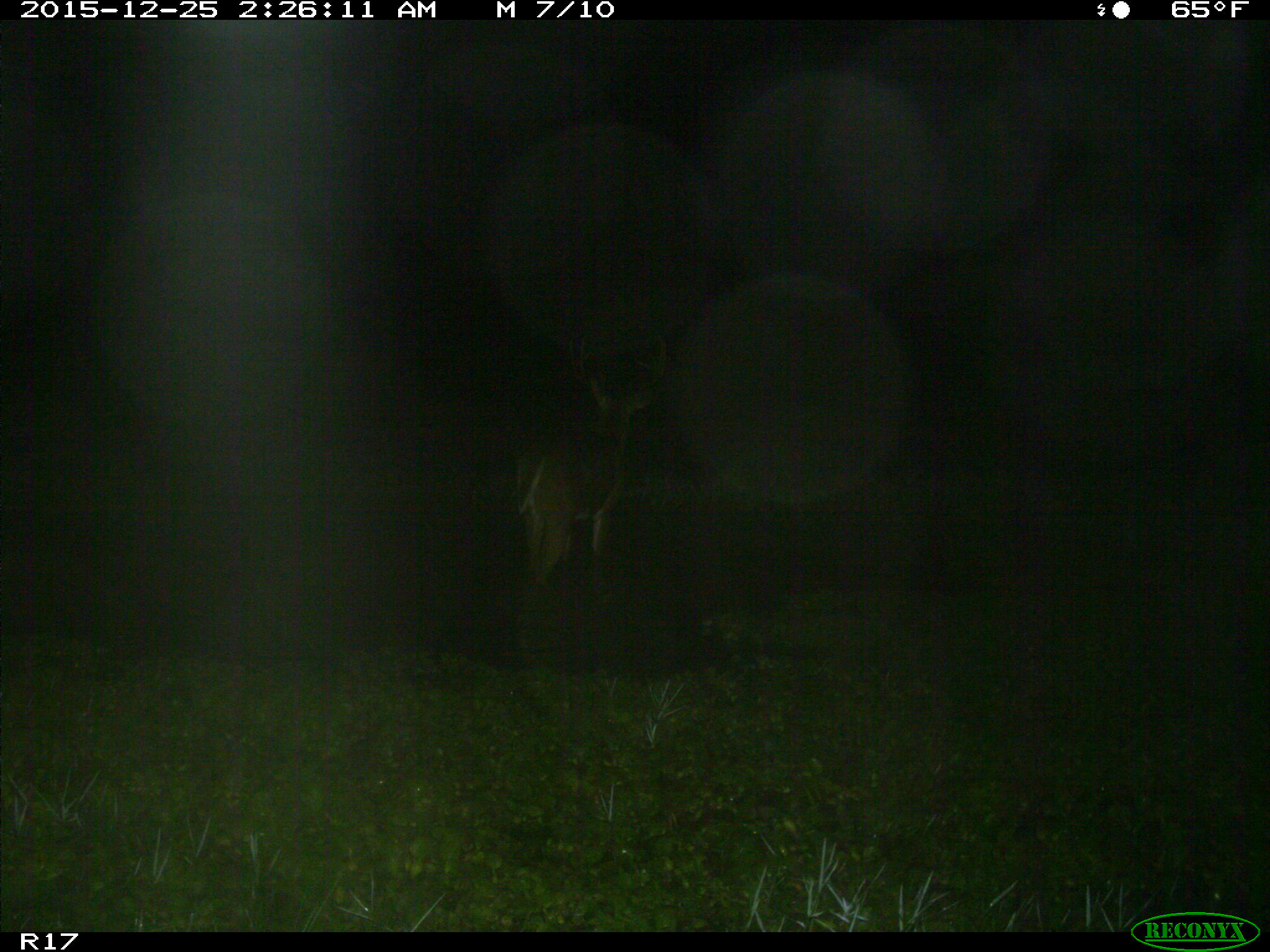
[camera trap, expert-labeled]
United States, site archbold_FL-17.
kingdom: Animalia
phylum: Chordata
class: Mammalia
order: Artiodactyla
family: Cervidae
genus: Odocoileus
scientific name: Odocoileus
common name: deer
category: unidentified deer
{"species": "unidentified deer (deer) (Odocoileus)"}